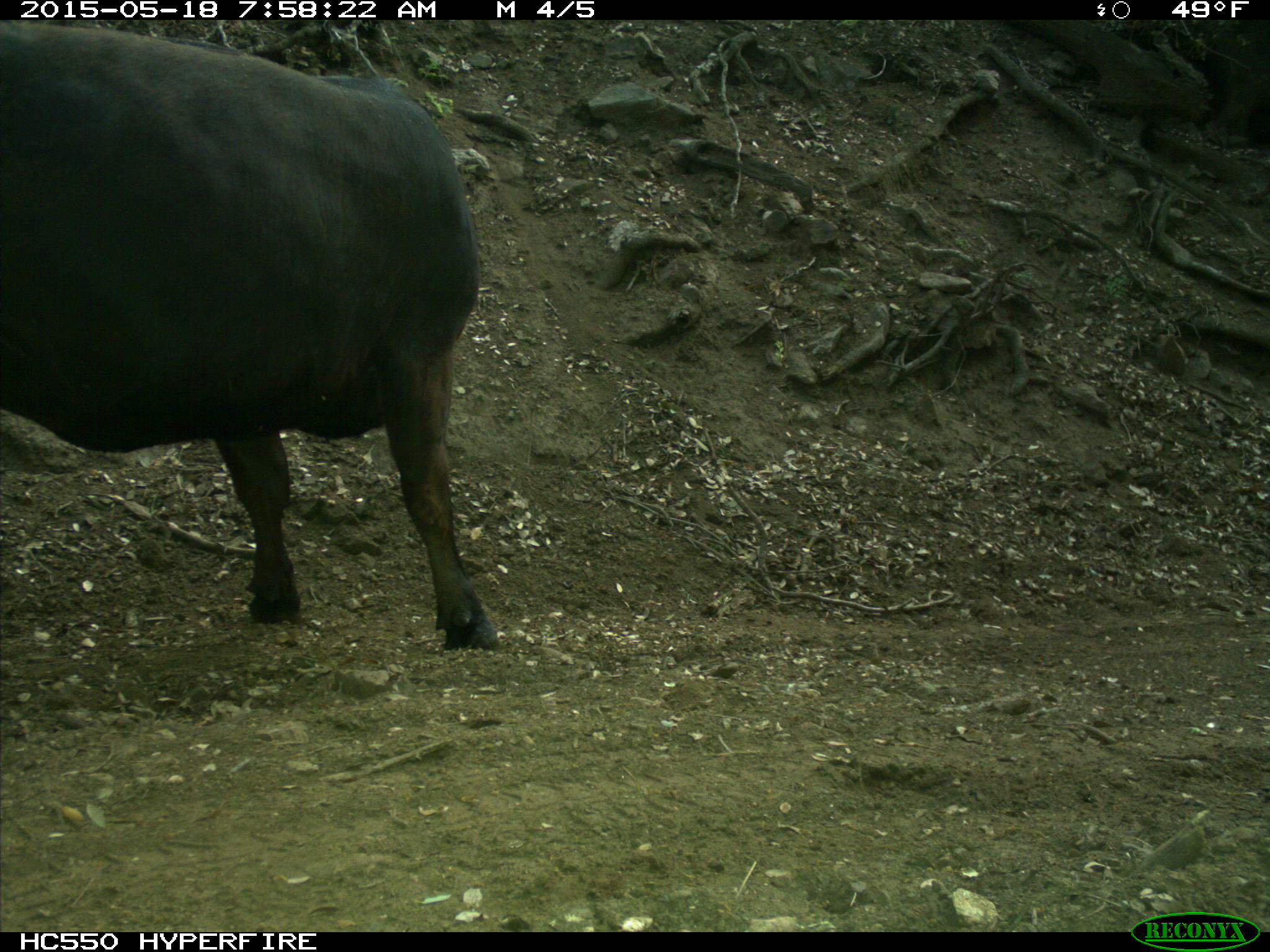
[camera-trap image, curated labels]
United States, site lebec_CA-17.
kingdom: Animalia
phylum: Chordata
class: Mammalia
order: Artiodactyla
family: Bovidae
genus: Bos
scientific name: Bos taurus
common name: domestic cow